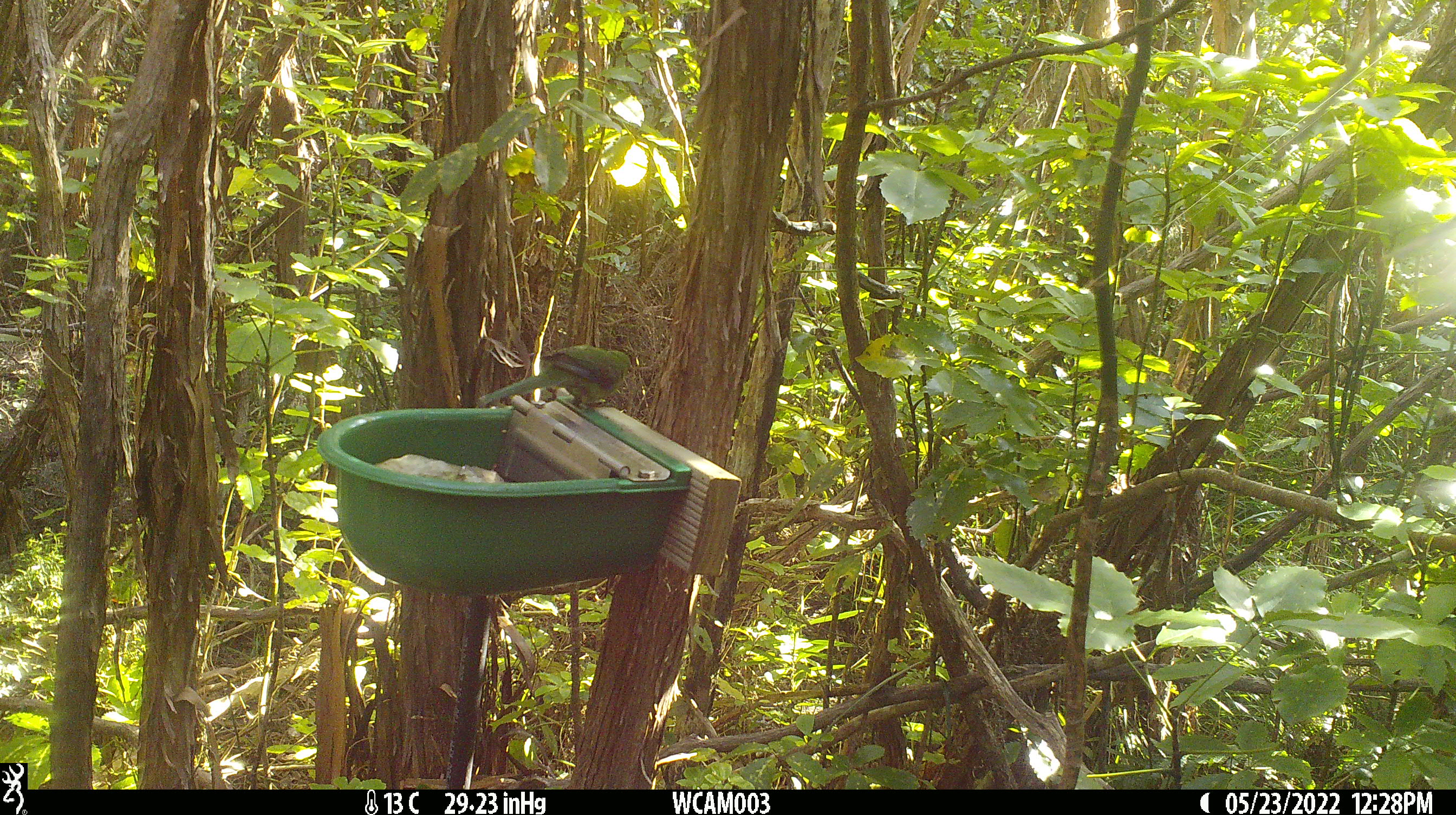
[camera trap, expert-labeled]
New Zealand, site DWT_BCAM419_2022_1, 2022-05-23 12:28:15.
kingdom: Animalia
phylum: Chordata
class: Aves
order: Psittaciformes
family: Psittaculidae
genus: Cyanoramphus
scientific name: Cyanoramphus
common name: parakeet